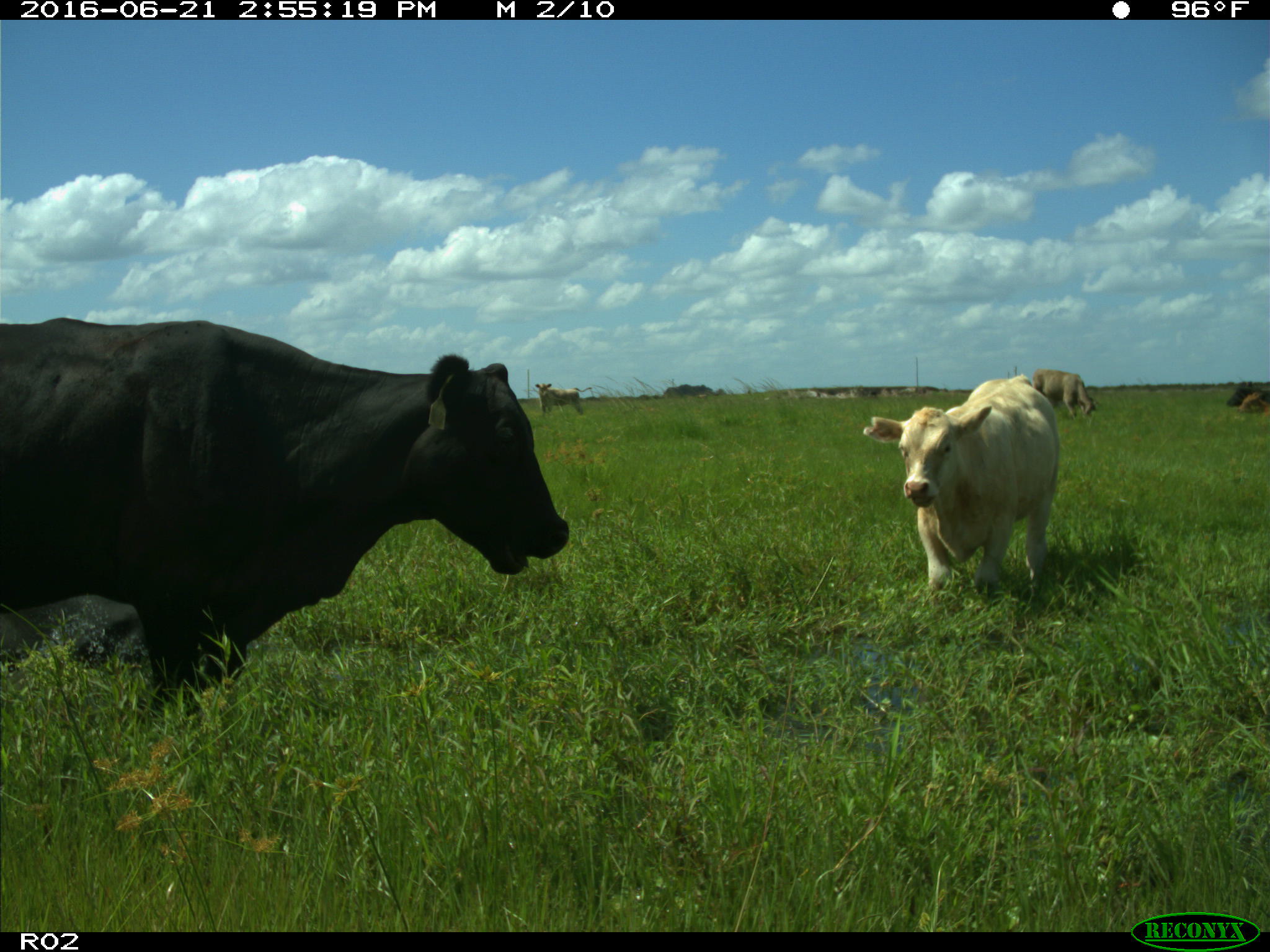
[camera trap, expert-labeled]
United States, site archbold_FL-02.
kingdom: Animalia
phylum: Chordata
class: Mammalia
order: Artiodactyla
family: Bovidae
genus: Bos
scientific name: Bos taurus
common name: domestic cow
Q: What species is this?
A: Bos taurus (domestic cow).